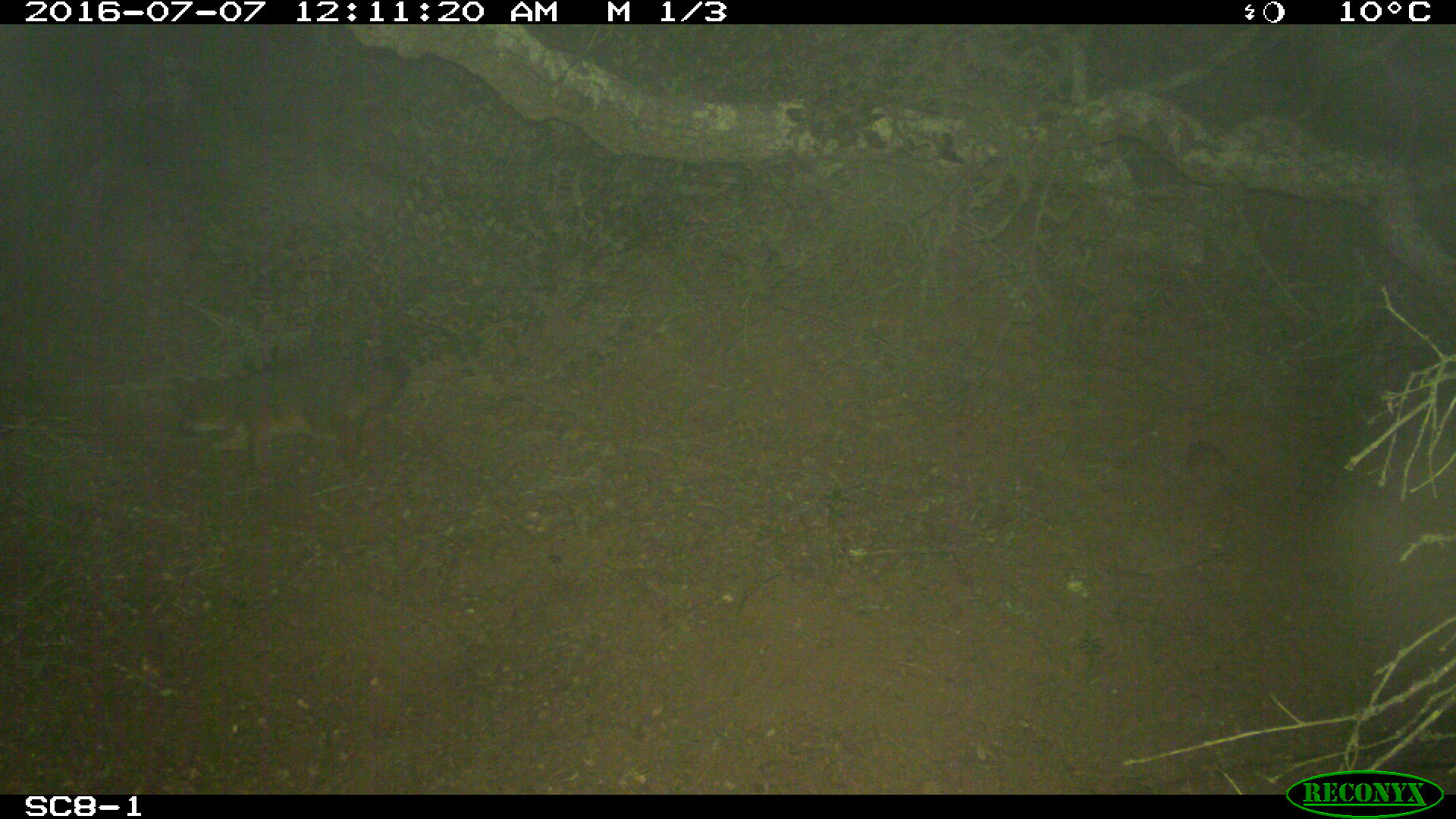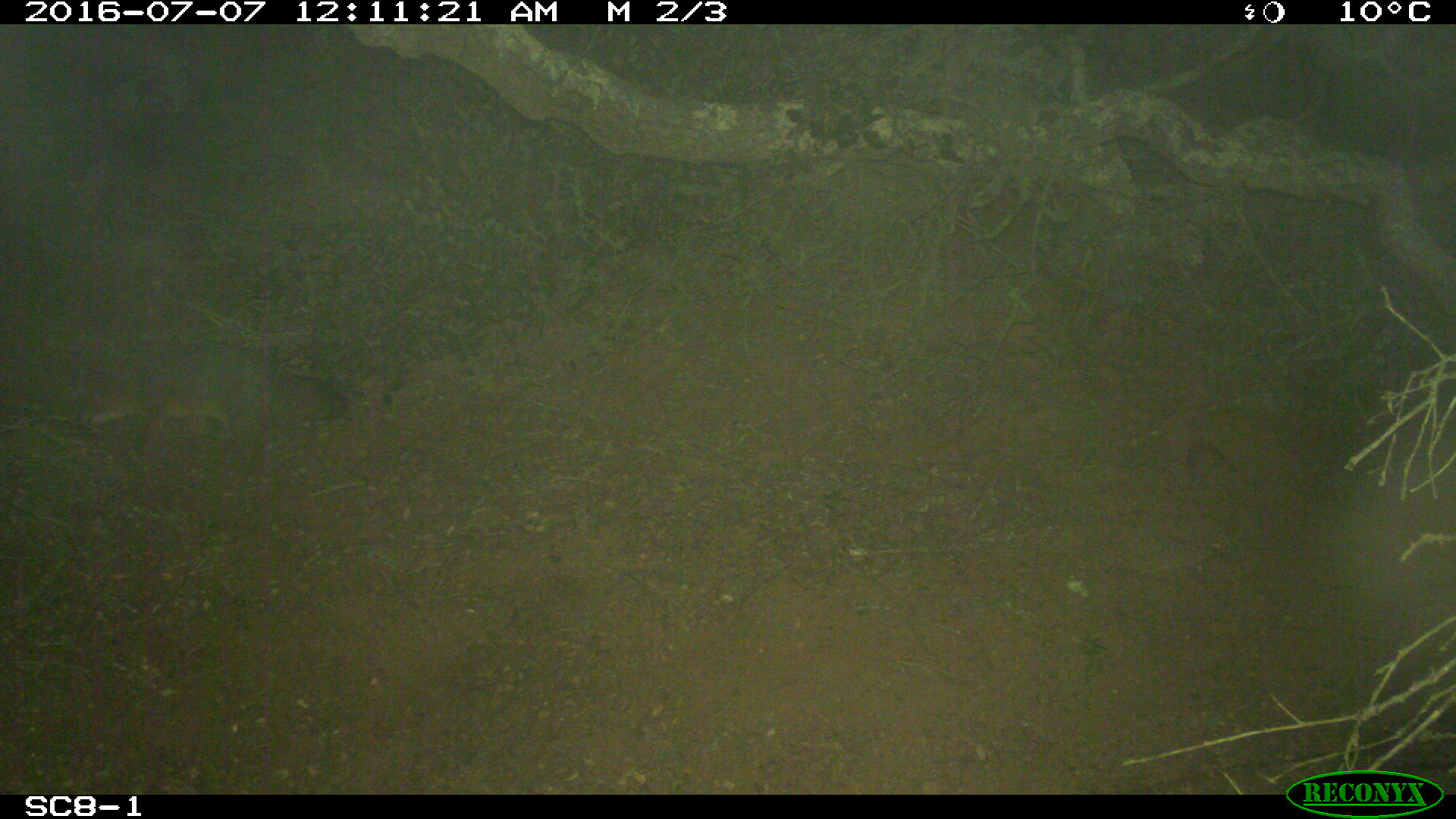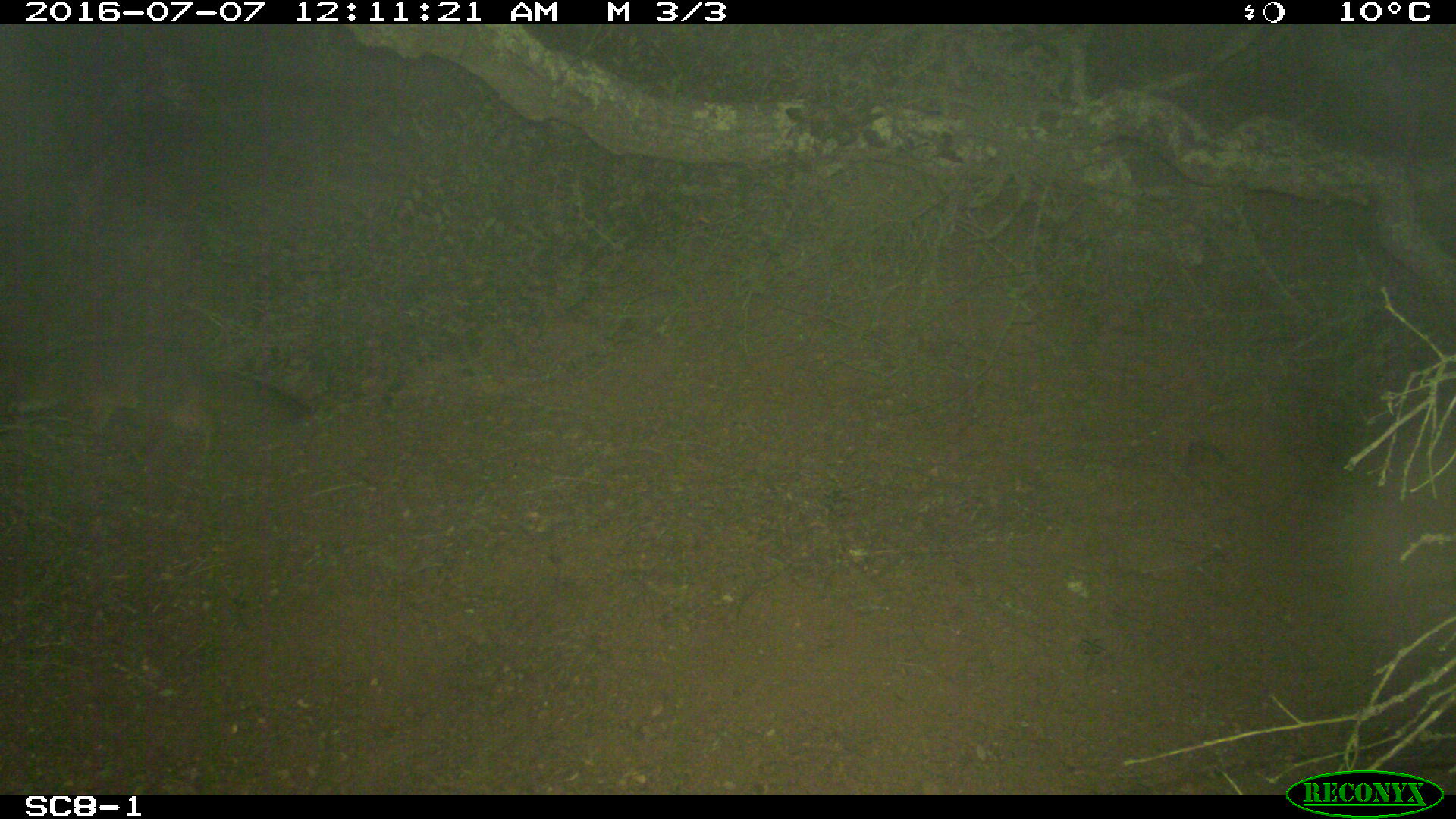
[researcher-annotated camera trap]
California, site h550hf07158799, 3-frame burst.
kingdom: Animalia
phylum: Chordata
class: Mammalia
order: Carnivora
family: Canidae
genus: Urocyon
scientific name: Urocyon littoralis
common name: island fox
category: fox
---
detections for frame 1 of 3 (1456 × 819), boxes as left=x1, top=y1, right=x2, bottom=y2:
fox: left=175, top=356, right=409, bottom=474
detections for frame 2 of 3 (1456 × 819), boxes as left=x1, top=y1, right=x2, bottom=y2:
fox: left=68, top=343, right=352, bottom=482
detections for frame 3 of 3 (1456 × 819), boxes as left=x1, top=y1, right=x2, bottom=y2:
fox: left=0, top=337, right=315, bottom=455